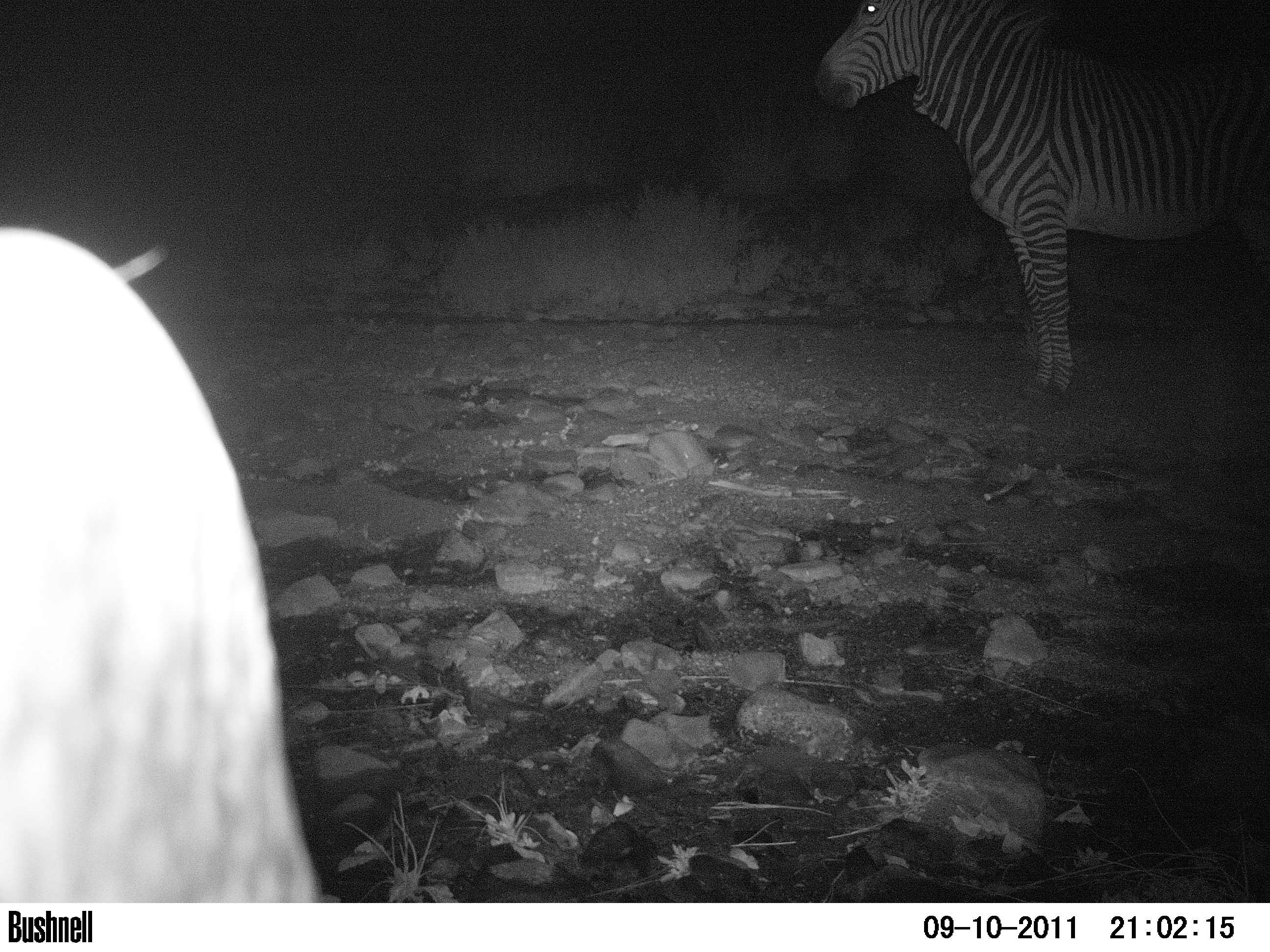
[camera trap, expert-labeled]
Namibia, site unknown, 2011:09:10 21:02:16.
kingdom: Animalia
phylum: Chordata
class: Mammalia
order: Perissodactyla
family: Equidae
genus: Equus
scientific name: Equus zebra hartmannae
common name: hartmann's mountain zebra